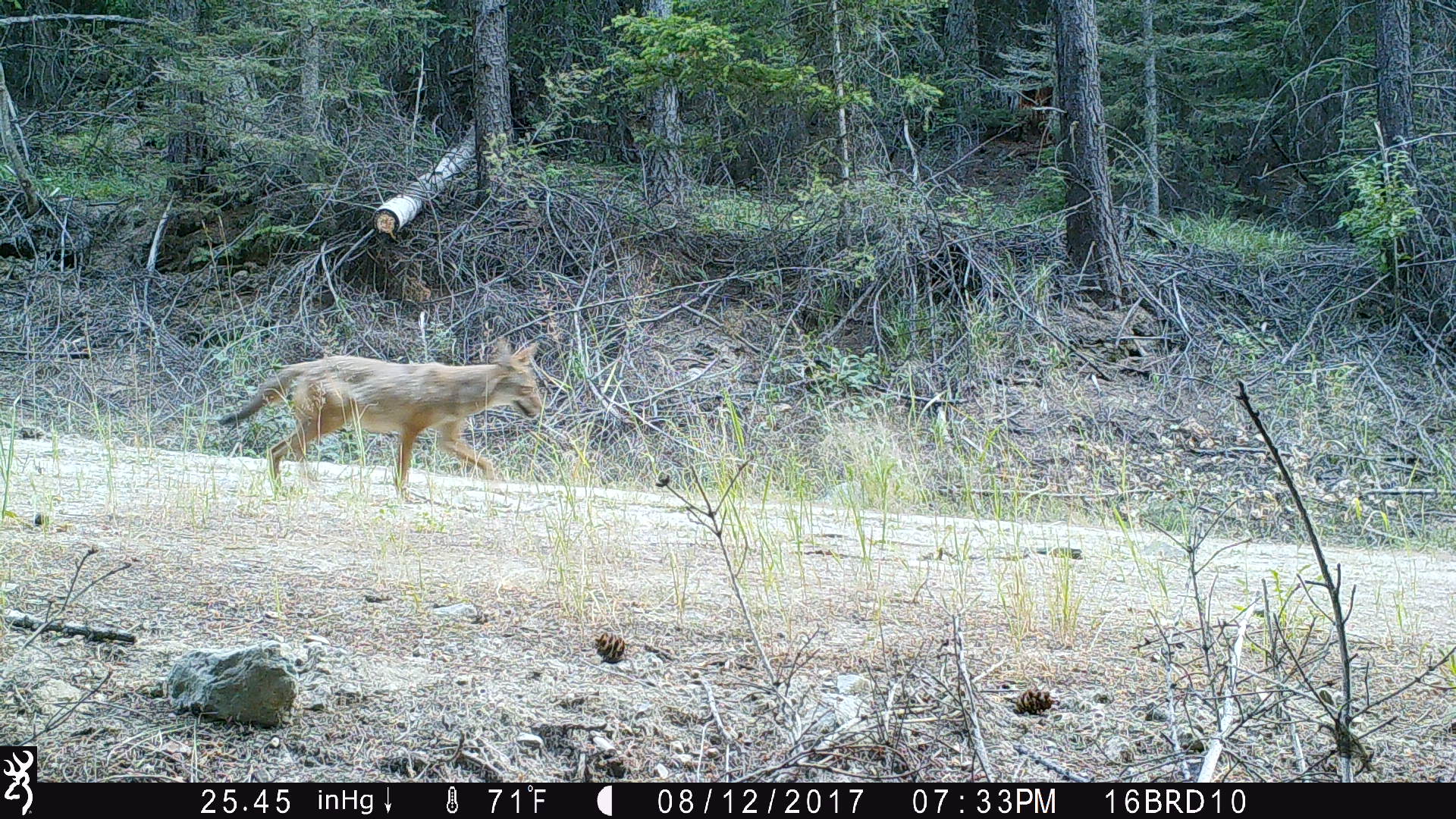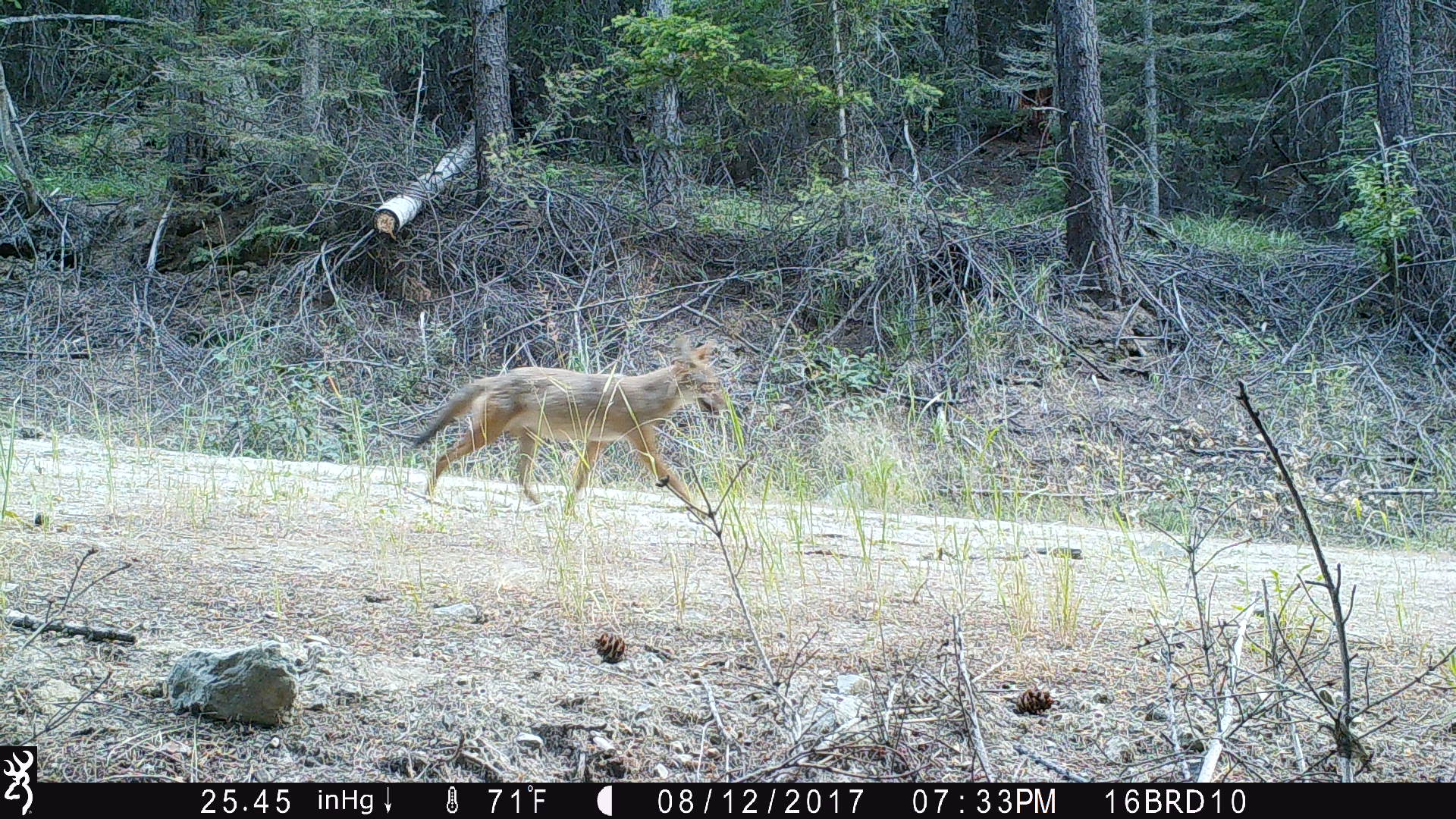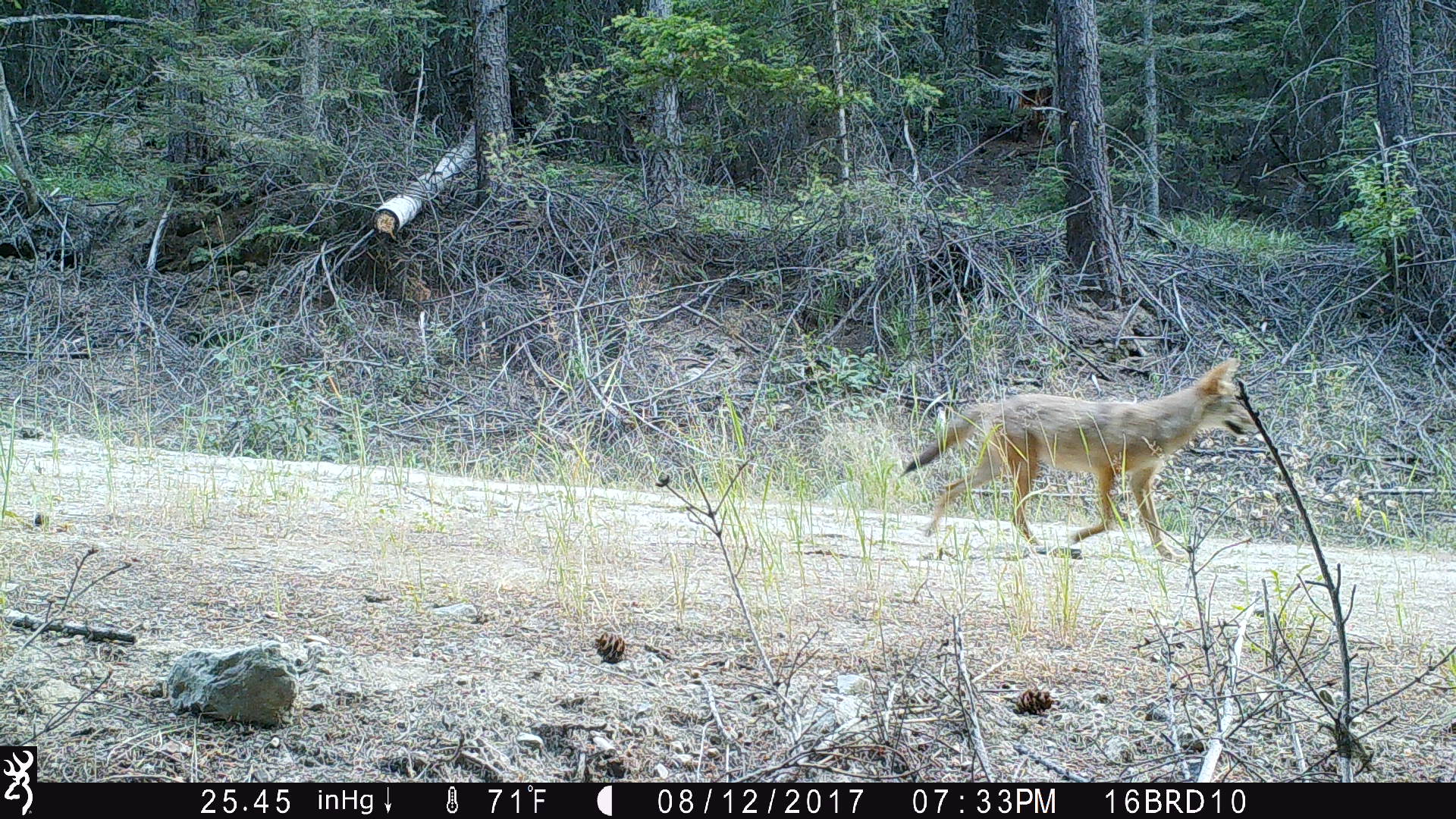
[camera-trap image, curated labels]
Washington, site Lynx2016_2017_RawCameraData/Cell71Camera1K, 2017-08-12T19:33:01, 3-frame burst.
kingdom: Animalia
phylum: Chordata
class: Mammalia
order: Carnivora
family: Canidae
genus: Canis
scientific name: Canis latrans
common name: coyote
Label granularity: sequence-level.